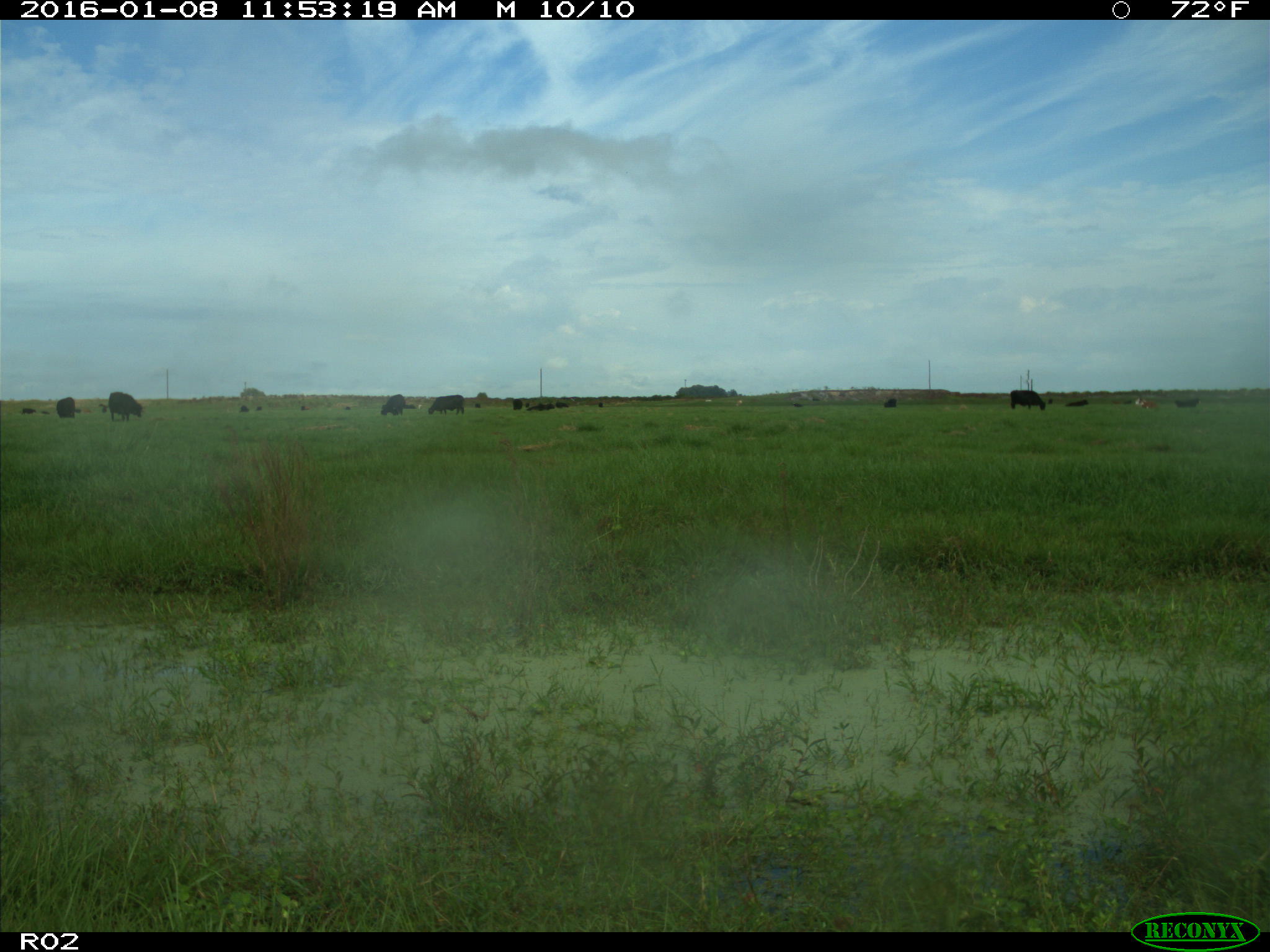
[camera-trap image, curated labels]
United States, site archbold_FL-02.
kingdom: Animalia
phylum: Chordata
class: Mammalia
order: Artiodactyla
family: Bovidae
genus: Bos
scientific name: Bos taurus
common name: domestic cow